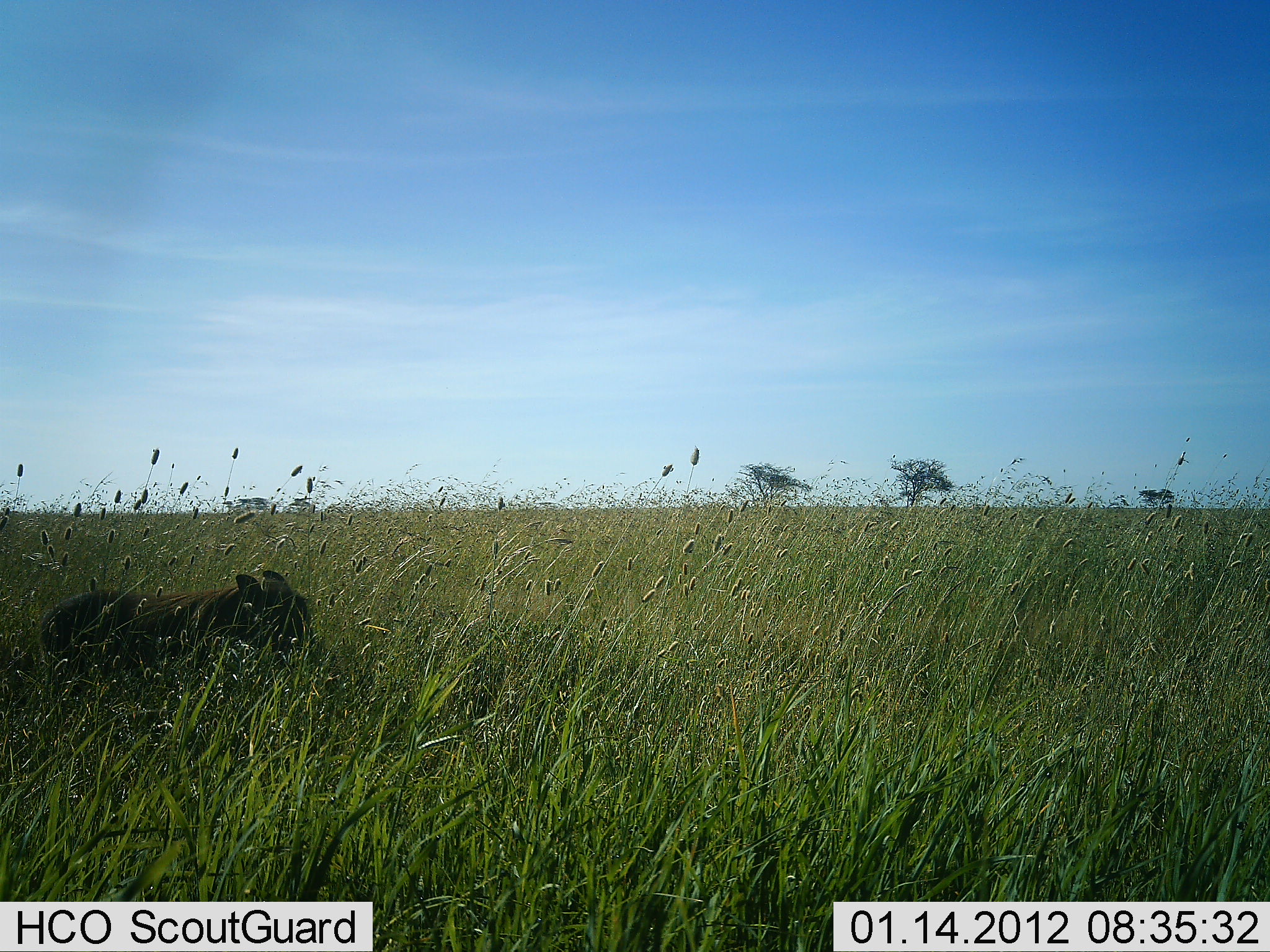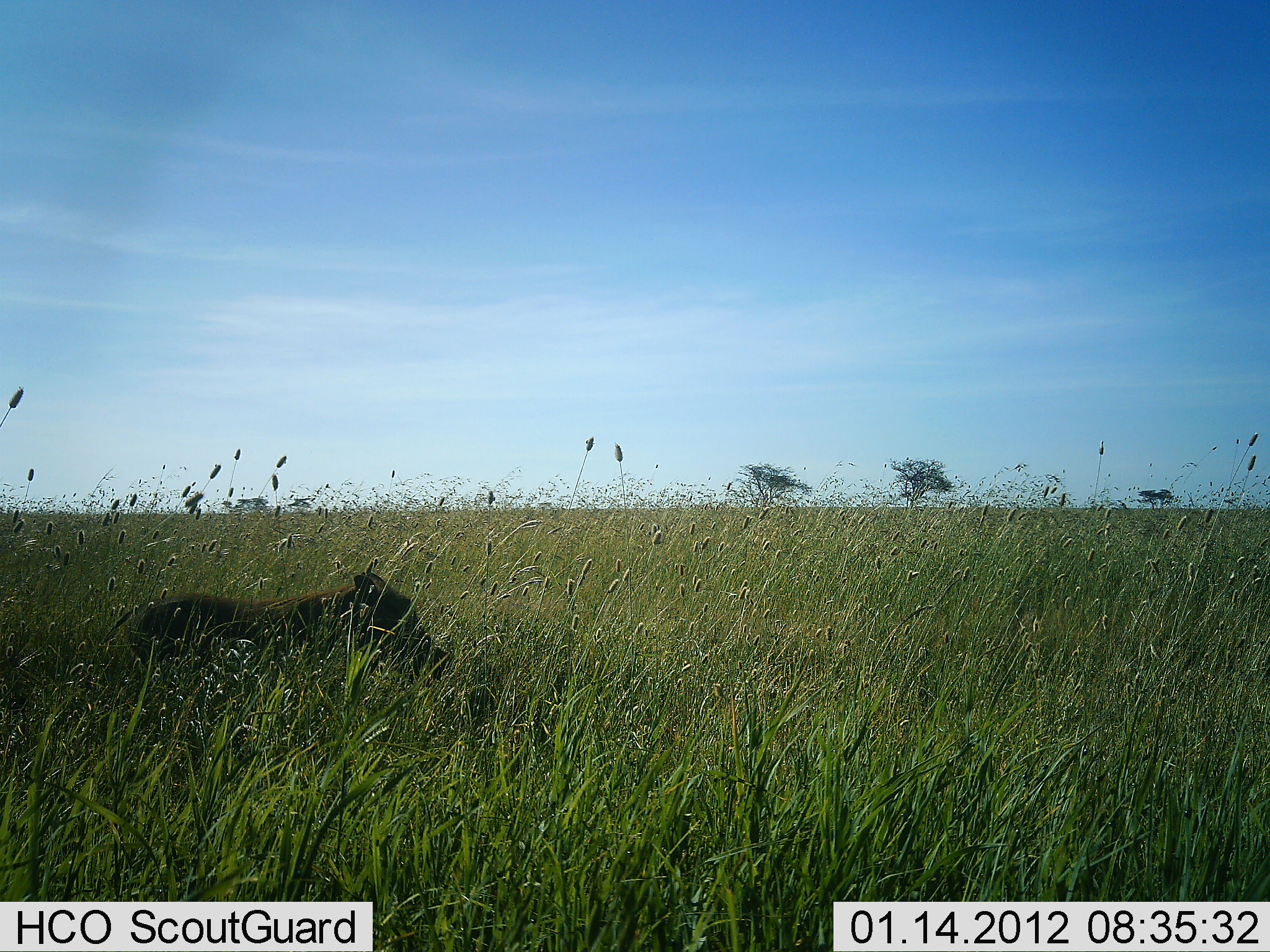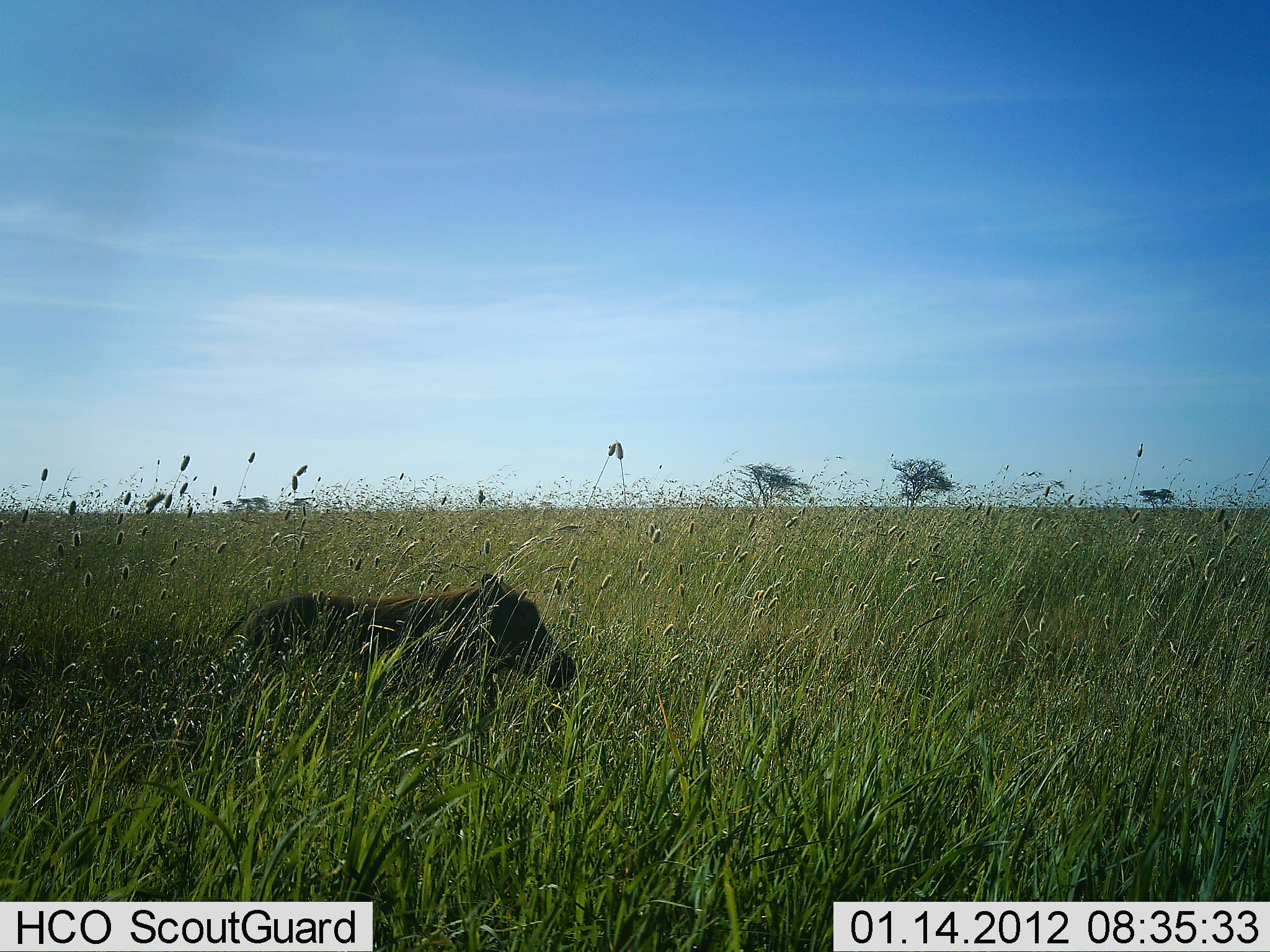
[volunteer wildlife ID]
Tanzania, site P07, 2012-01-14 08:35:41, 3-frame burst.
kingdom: Animalia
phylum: Chordata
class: Mammalia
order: Artiodactyla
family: Suidae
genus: Phacochoerus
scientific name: Phacochoerus africanus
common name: warthog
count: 1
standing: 0%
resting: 0%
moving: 100%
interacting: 0%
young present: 8%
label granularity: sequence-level